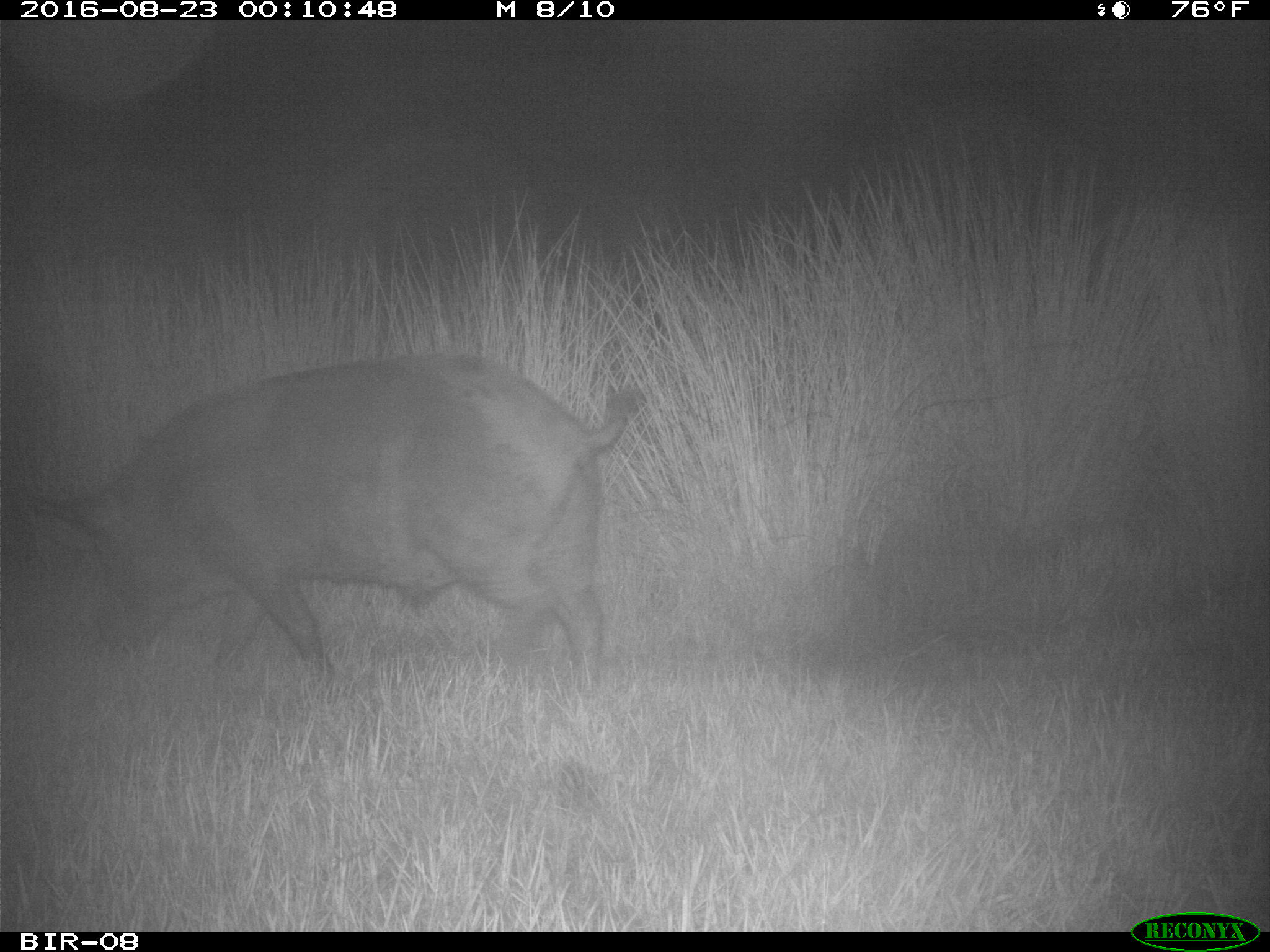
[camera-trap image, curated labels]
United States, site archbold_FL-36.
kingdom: Animalia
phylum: Chordata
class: Mammalia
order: Artiodactyla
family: Suidae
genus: Sus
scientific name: Sus scrofa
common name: wild boar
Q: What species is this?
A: Sus scrofa (wild boar).